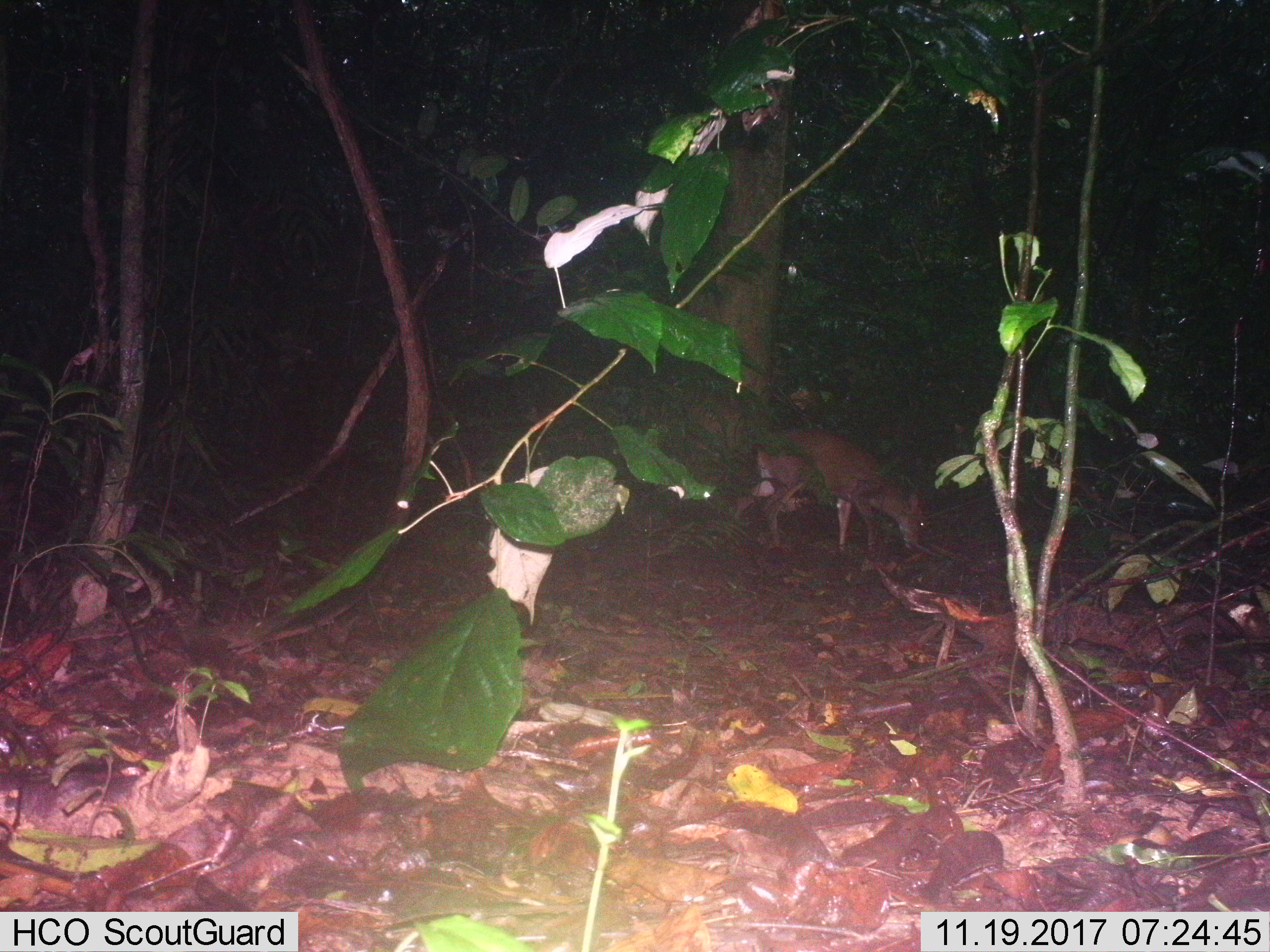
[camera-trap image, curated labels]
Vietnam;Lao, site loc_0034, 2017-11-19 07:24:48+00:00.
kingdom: Animalia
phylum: Chordata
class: Mammalia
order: Artiodactyla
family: Cervidae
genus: Muntiacus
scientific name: Muntiacus vuquangensis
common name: large-antlered muntjac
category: large antlered muntjac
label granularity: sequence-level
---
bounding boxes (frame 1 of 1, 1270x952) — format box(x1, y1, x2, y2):
large antlered muntjac: box(732, 427, 929, 553)